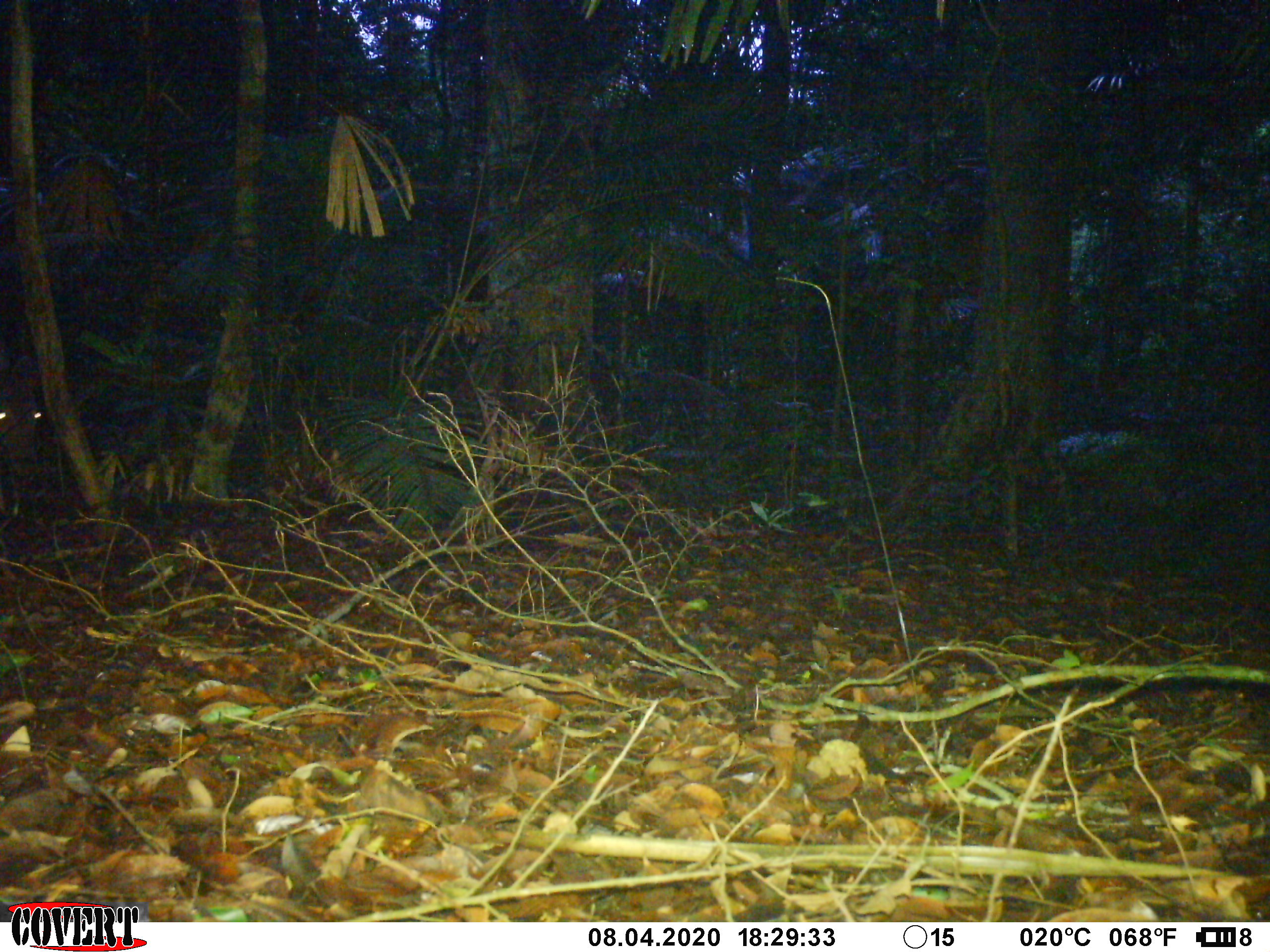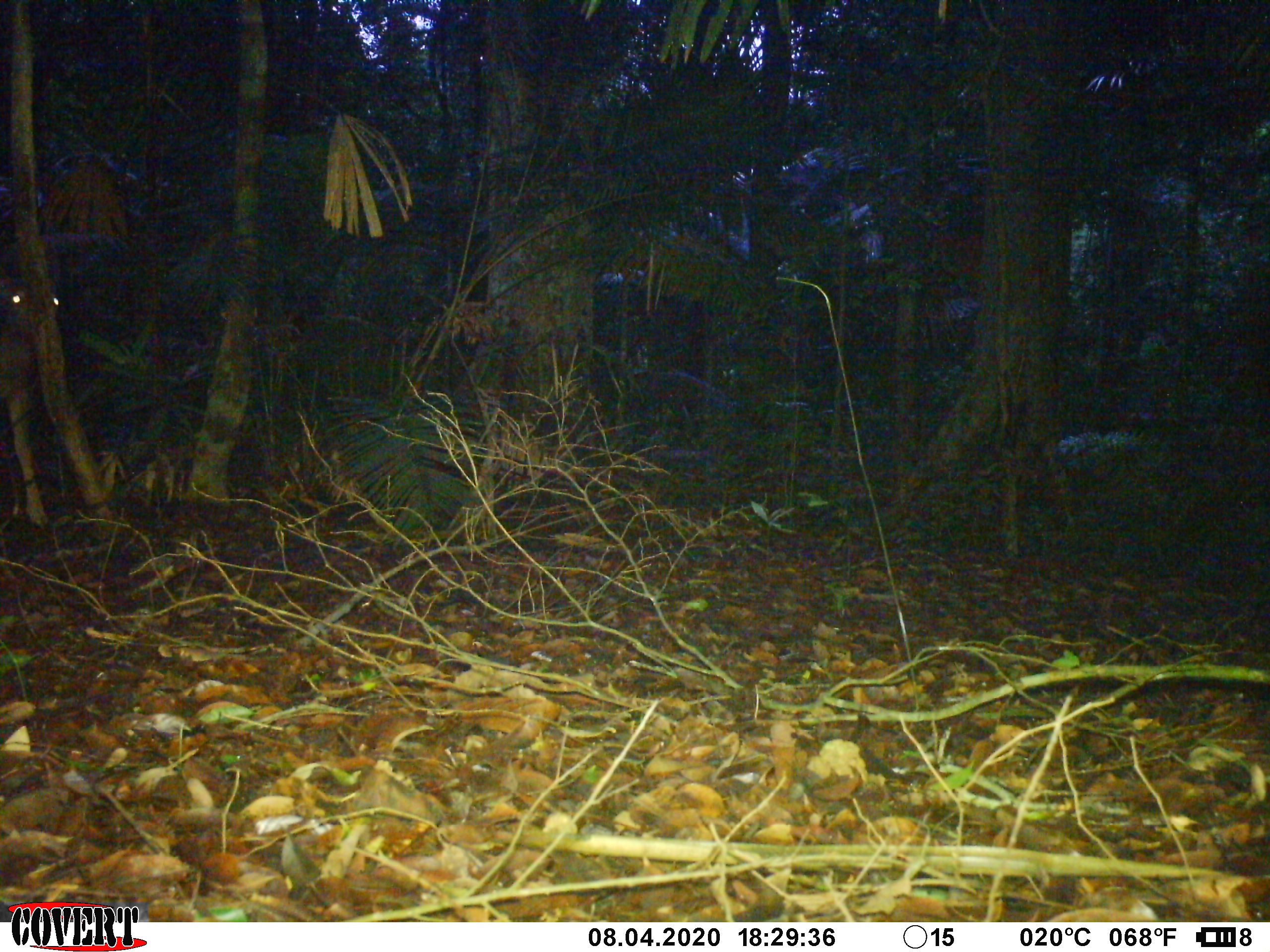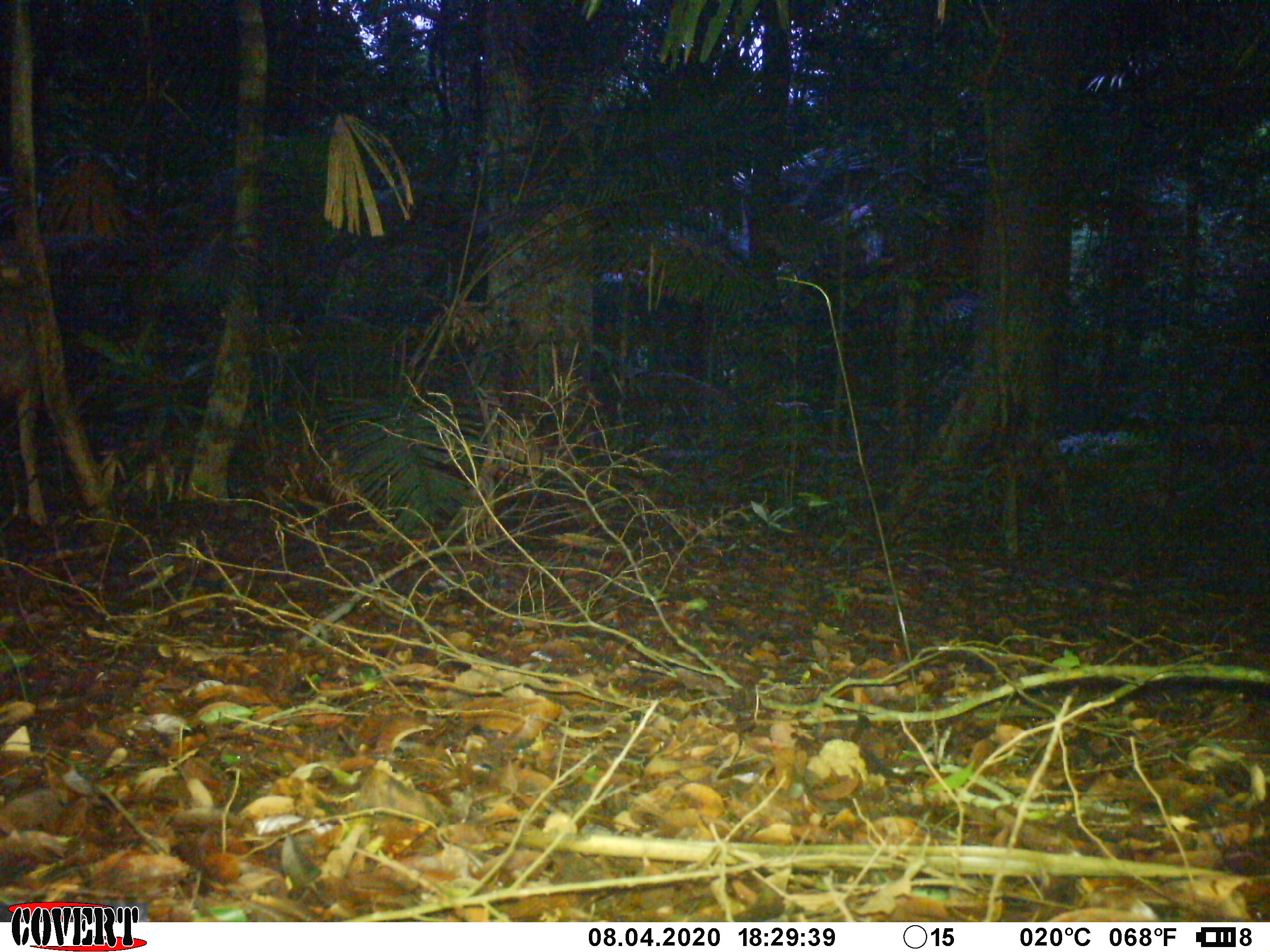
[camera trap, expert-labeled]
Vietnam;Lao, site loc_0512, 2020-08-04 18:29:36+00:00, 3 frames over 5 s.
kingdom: Animalia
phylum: Chordata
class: Mammalia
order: Artiodactyla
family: Cervidae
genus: Rusa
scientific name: Rusa unicolor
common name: sambar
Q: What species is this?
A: Sambar (Rusa unicolor).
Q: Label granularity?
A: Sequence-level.